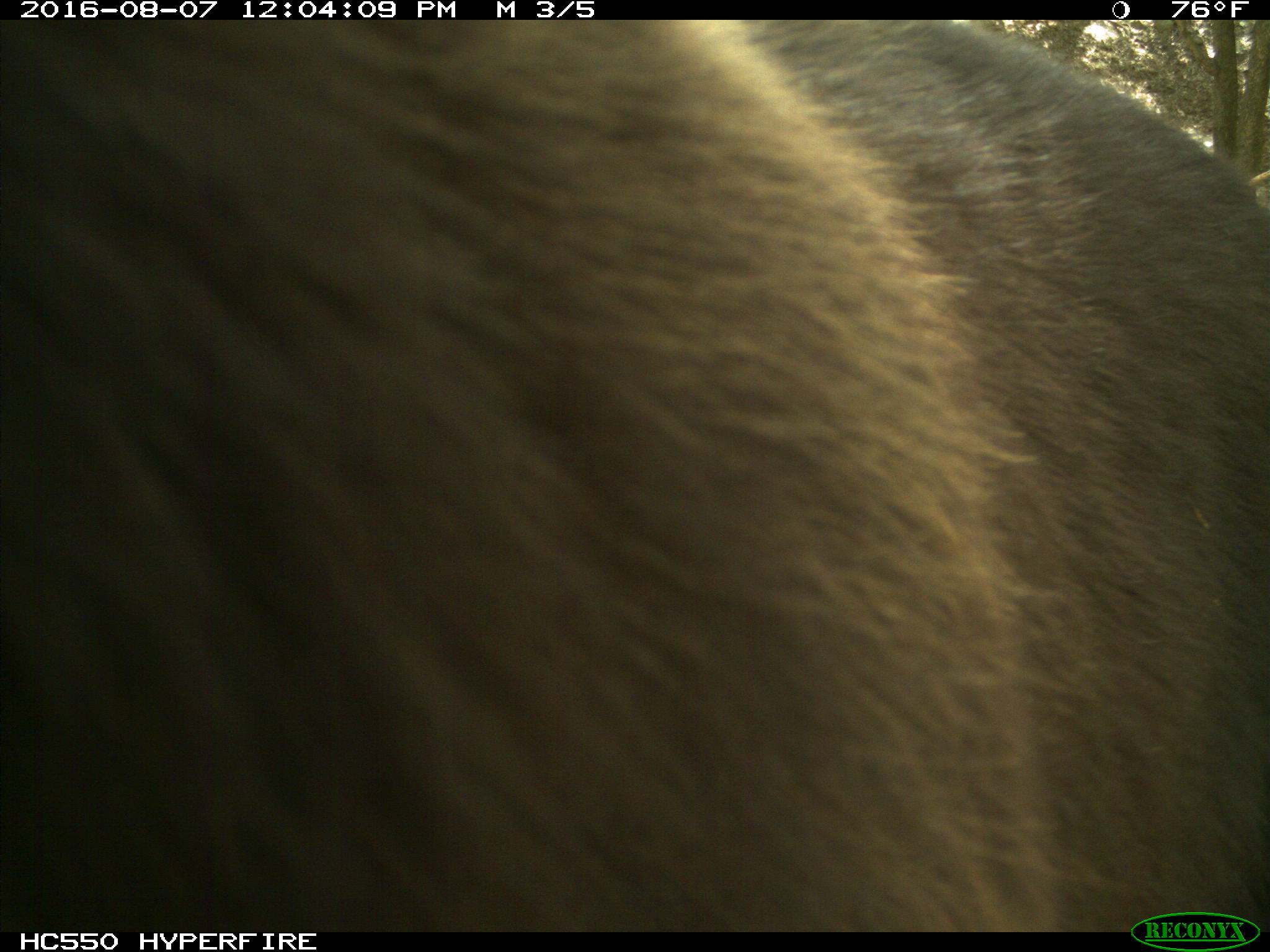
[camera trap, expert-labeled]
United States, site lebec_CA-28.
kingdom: Animalia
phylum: Chordata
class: Mammalia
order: Carnivora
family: Ursidae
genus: Ursus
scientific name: Ursus americanus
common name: american black bear